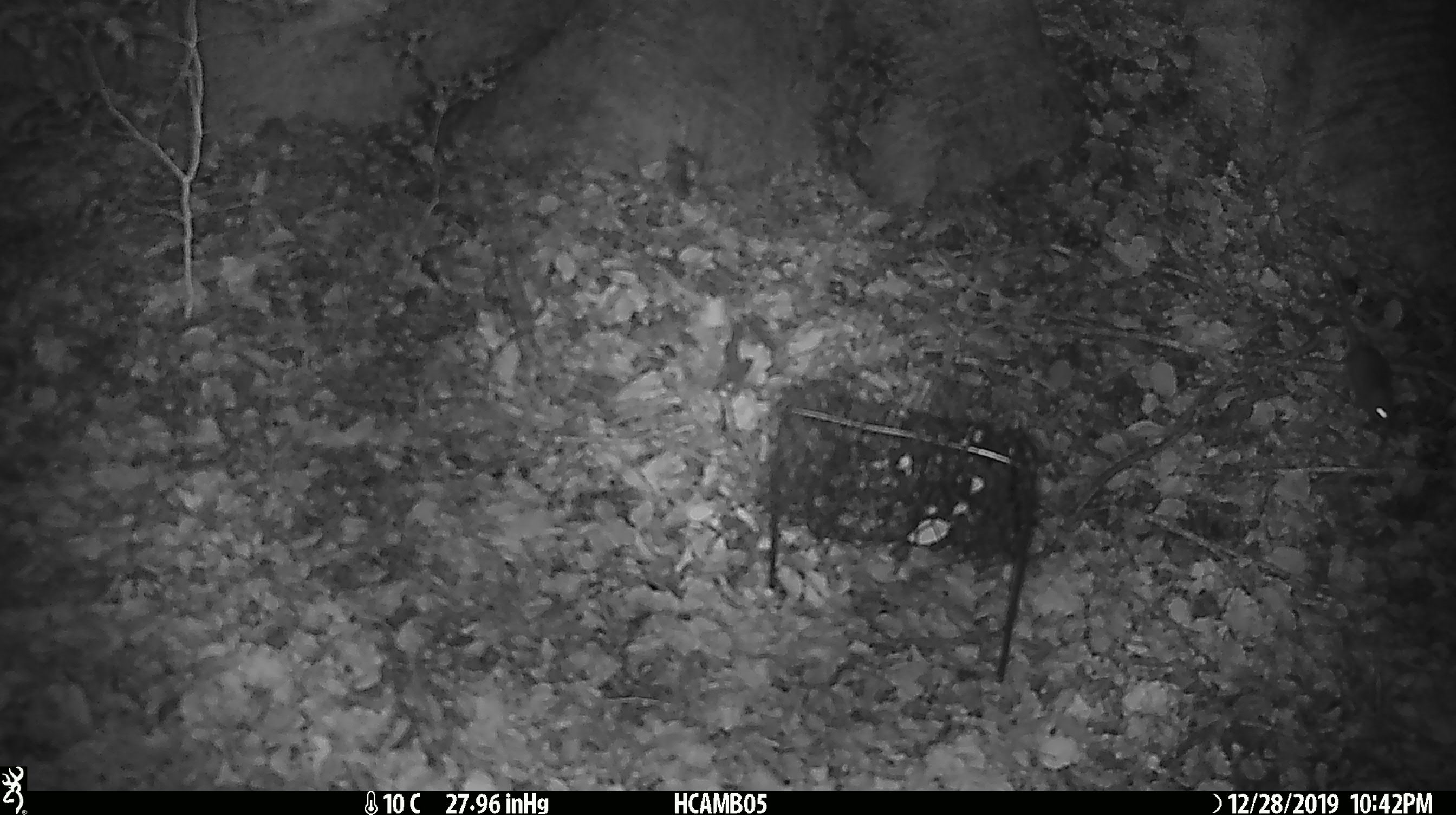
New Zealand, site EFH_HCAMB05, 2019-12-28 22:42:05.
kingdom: Animalia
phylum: Chordata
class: Mammalia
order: Rodentia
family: Muridae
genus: Mus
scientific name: Mus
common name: mouse